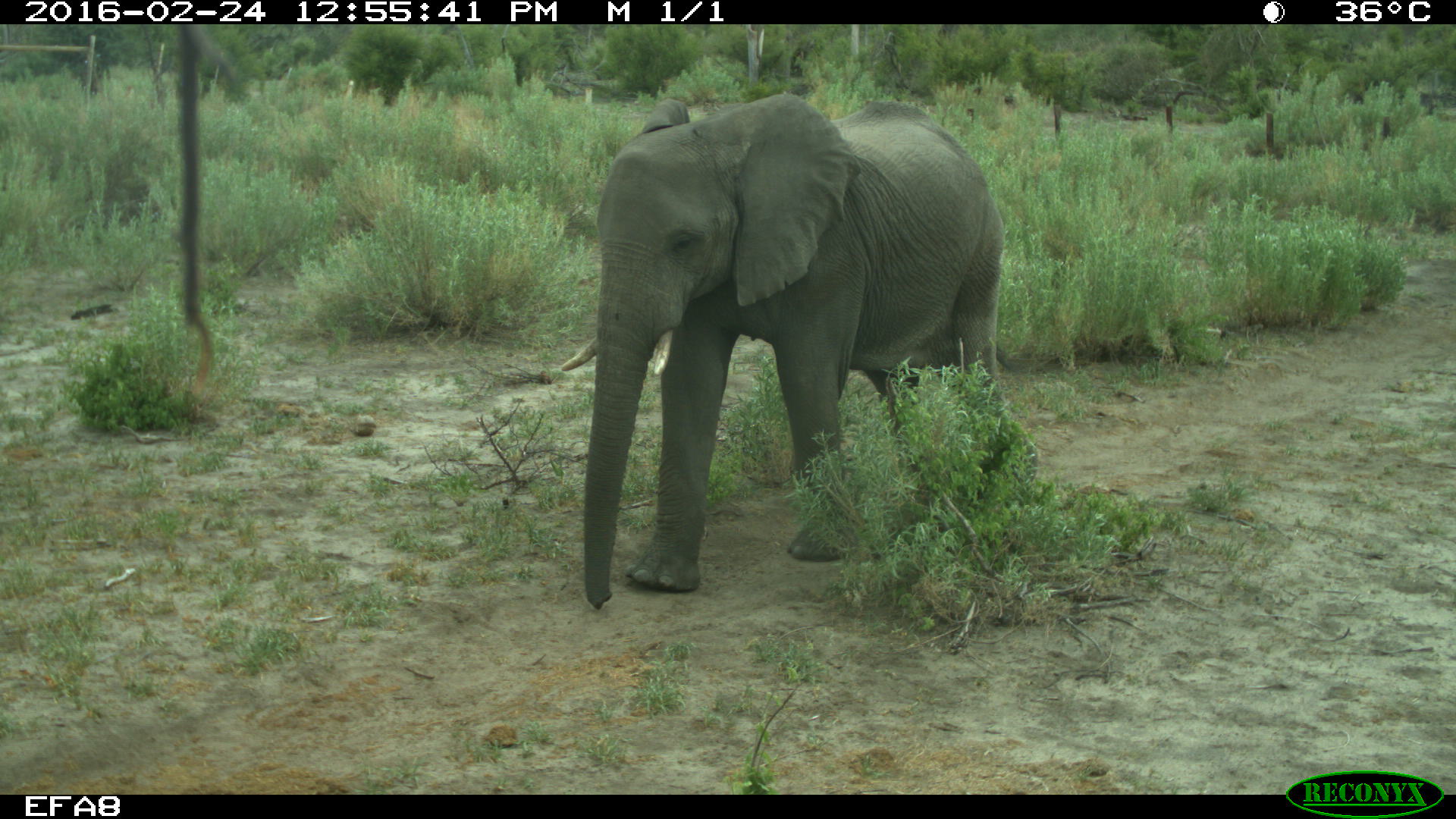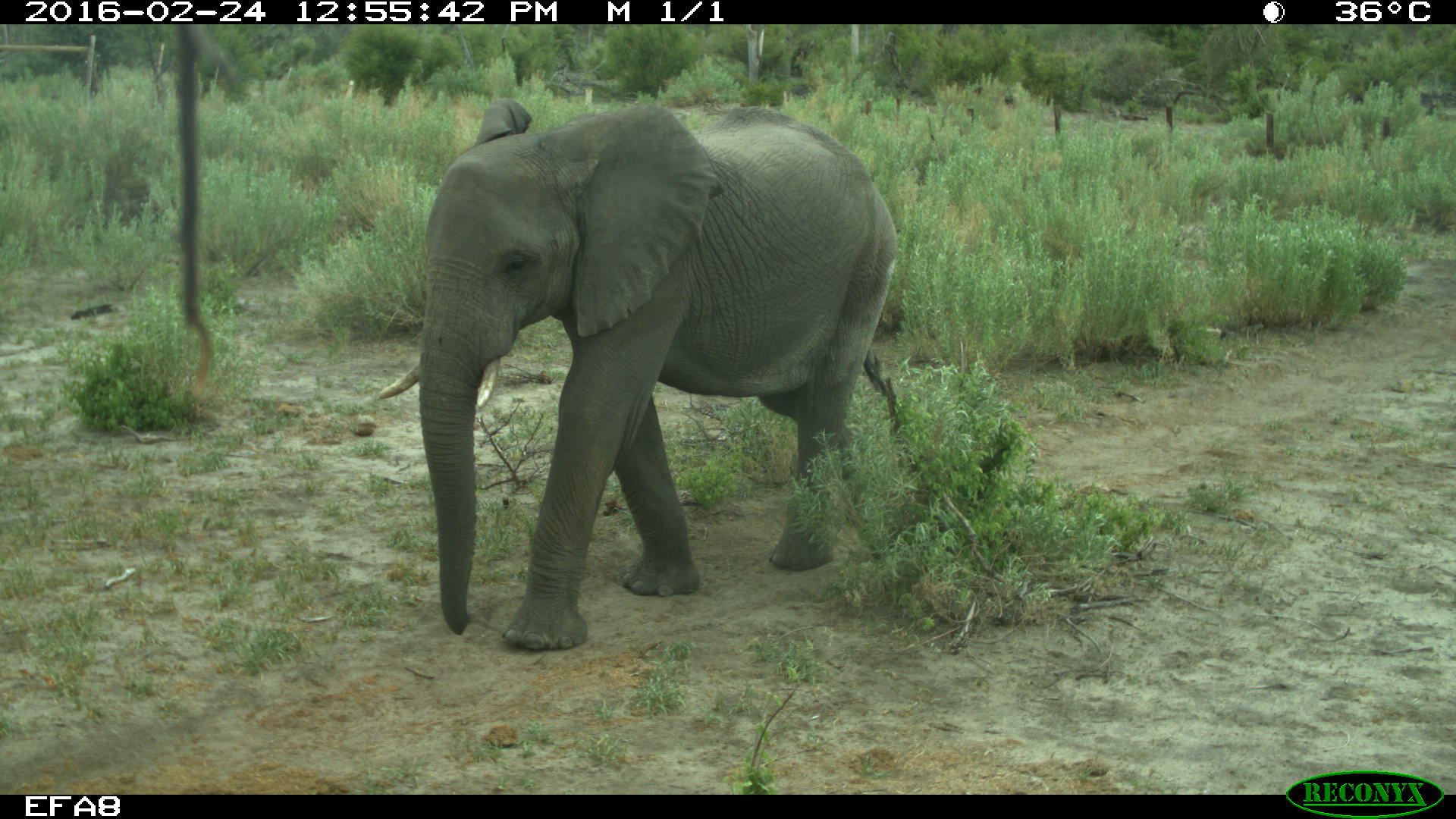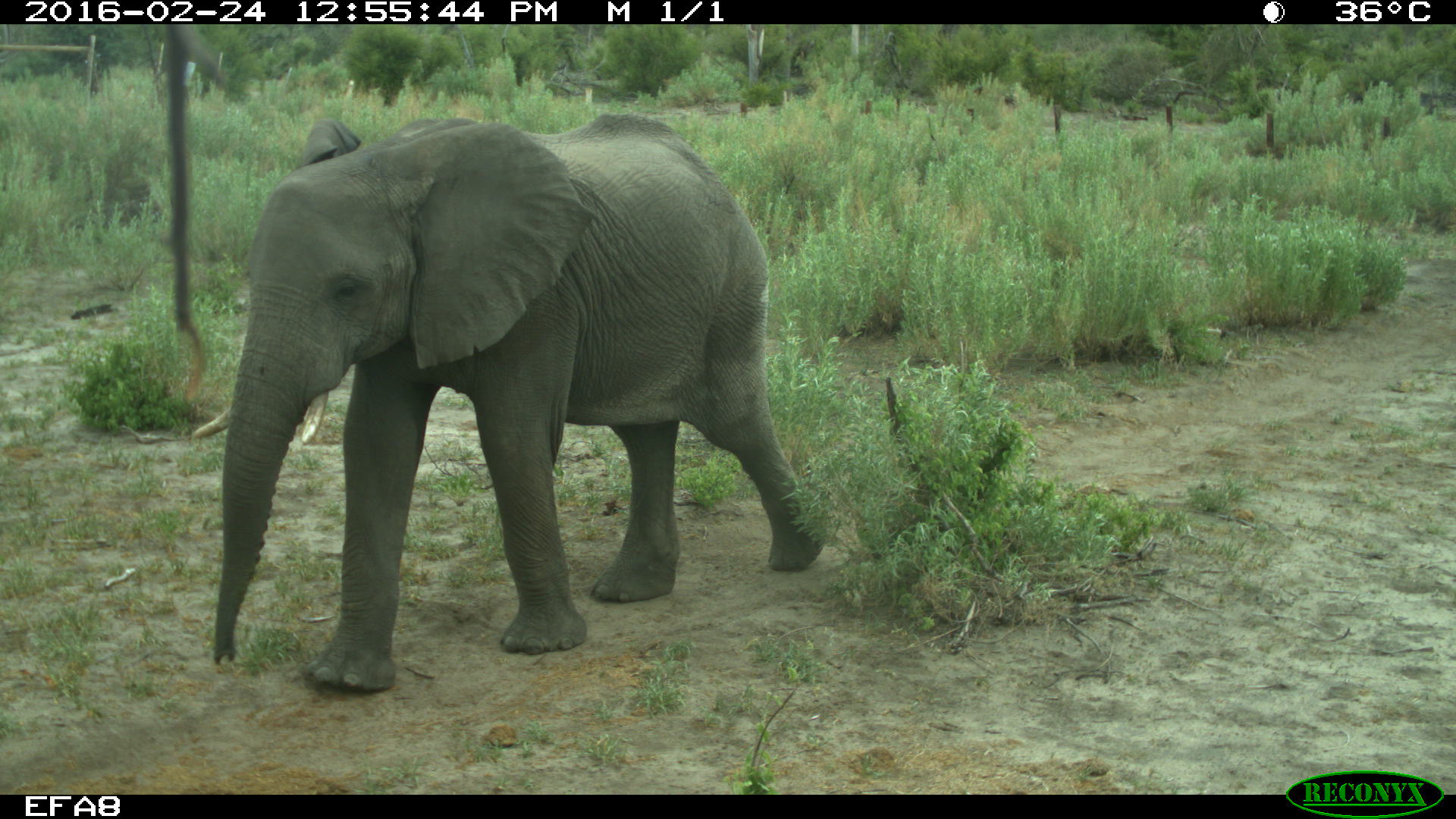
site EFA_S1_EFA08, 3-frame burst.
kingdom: Animalia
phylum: Chordata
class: Mammalia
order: Proboscidea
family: Elephantidae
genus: Loxodonta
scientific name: Loxodonta africana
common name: african bush elephant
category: elephant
Elephant (african bush elephant) (Loxodonta africana), count 1. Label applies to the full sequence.